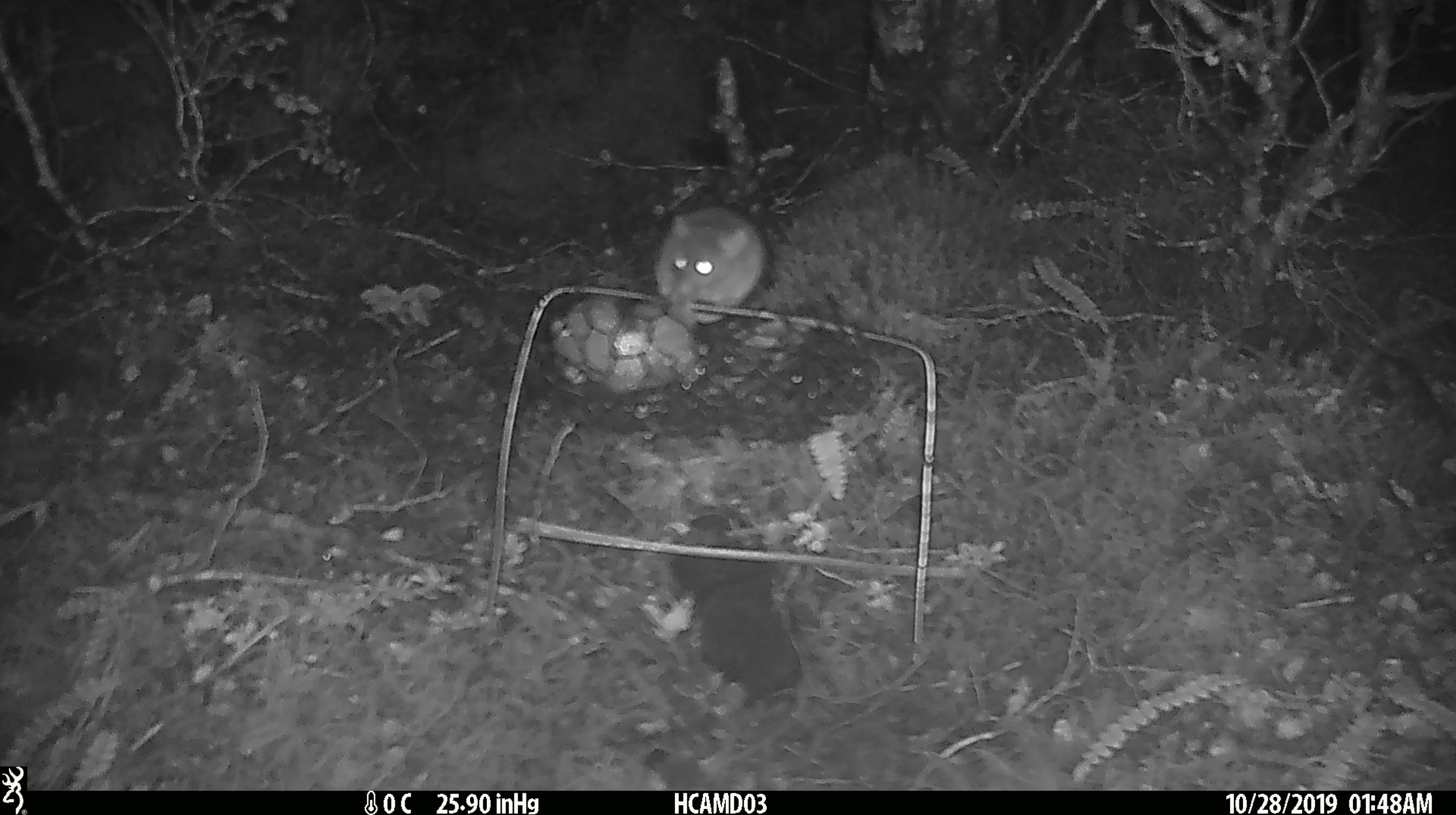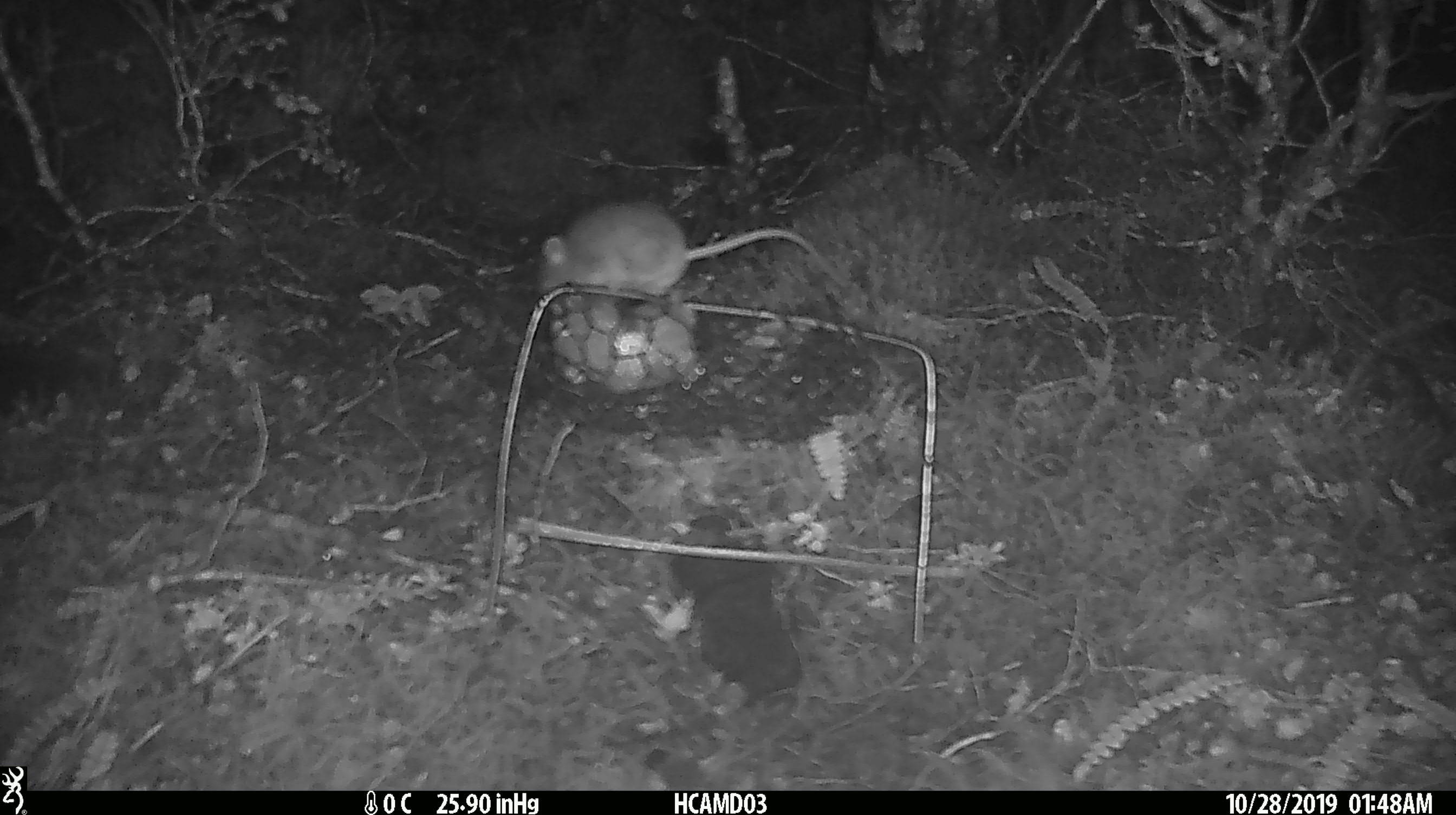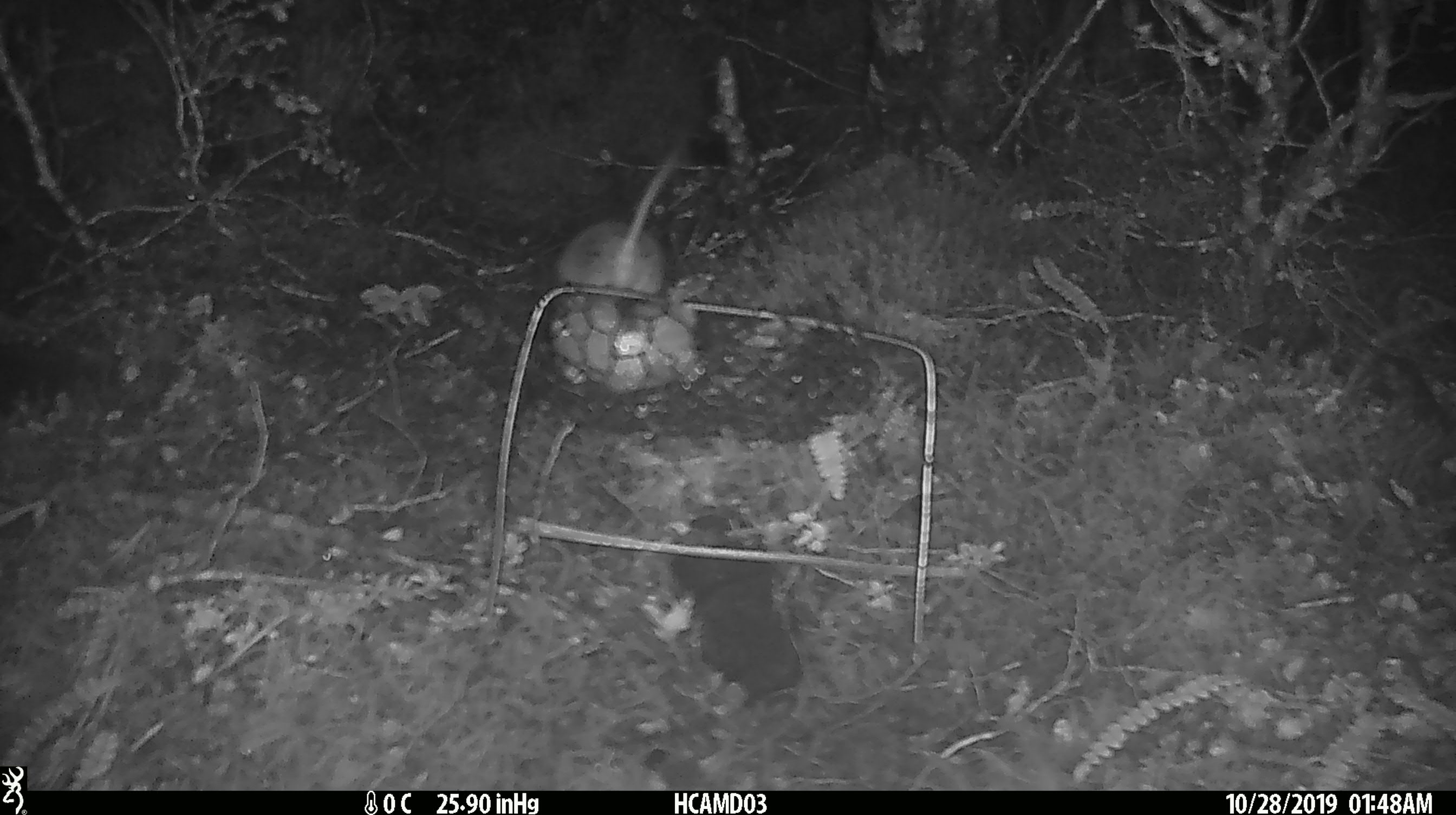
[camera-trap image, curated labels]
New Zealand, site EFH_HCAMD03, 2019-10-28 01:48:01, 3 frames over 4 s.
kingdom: Animalia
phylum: Chordata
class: Mammalia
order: Rodentia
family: Muridae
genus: Mus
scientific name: Mus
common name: mouse